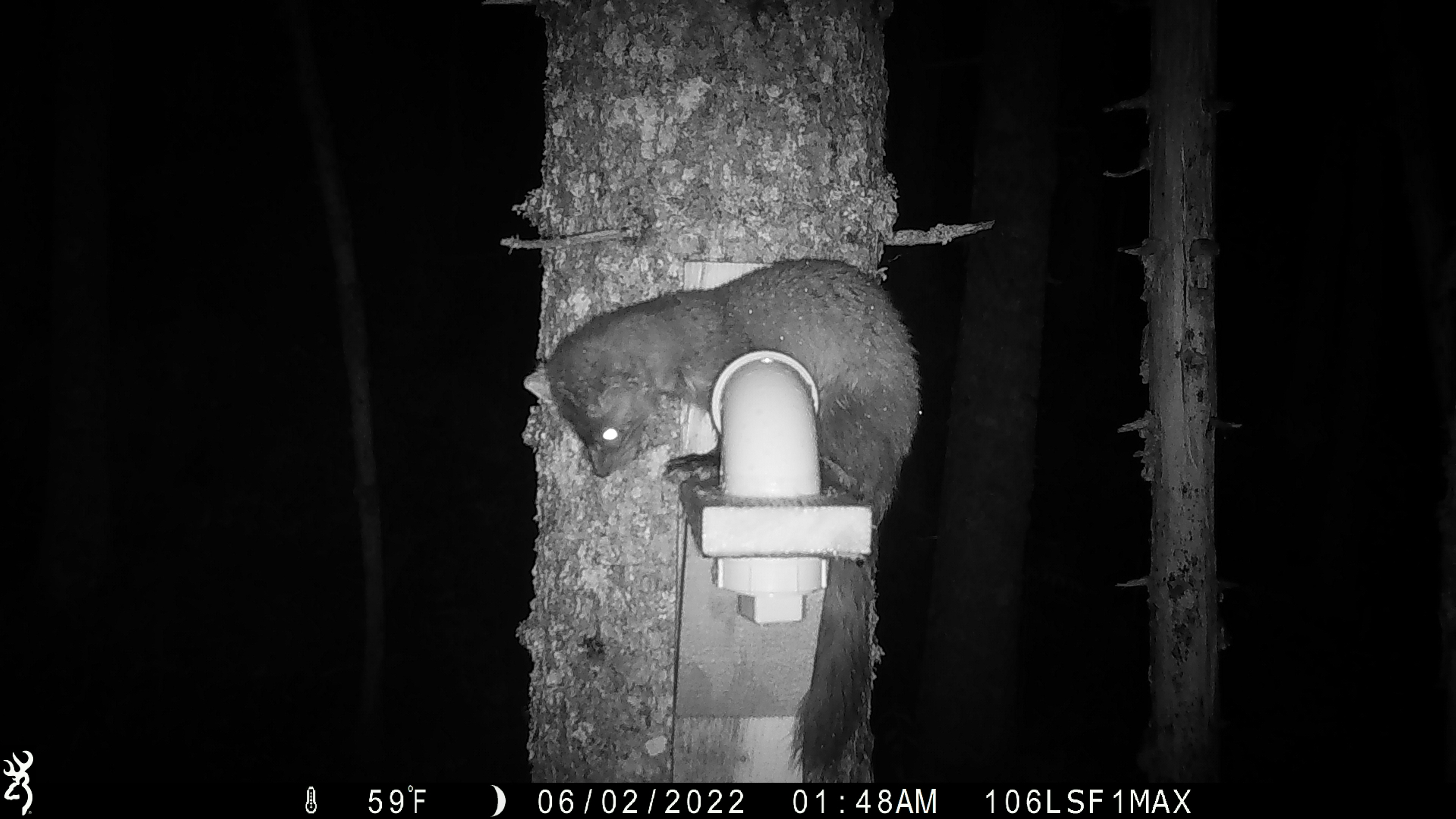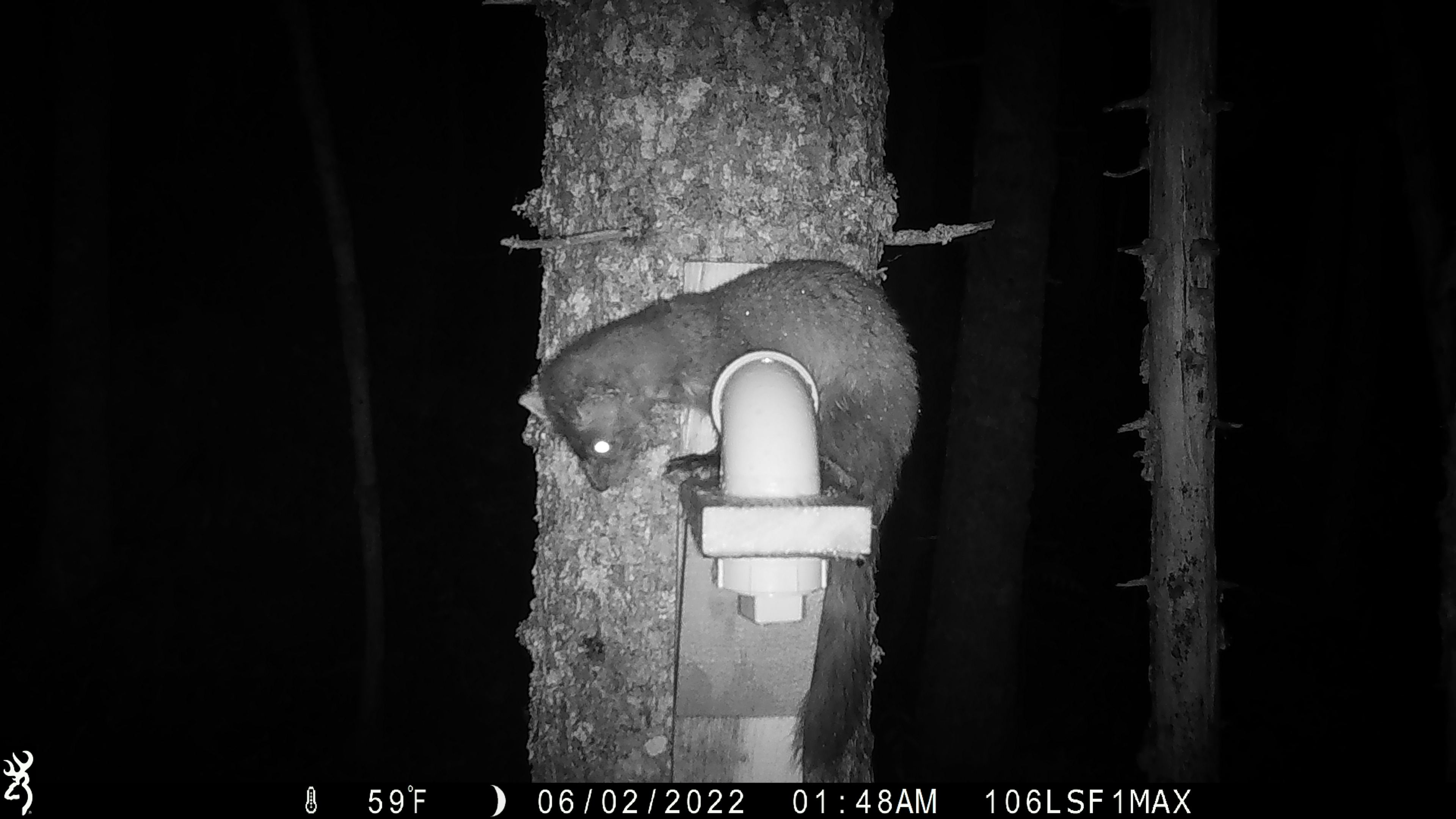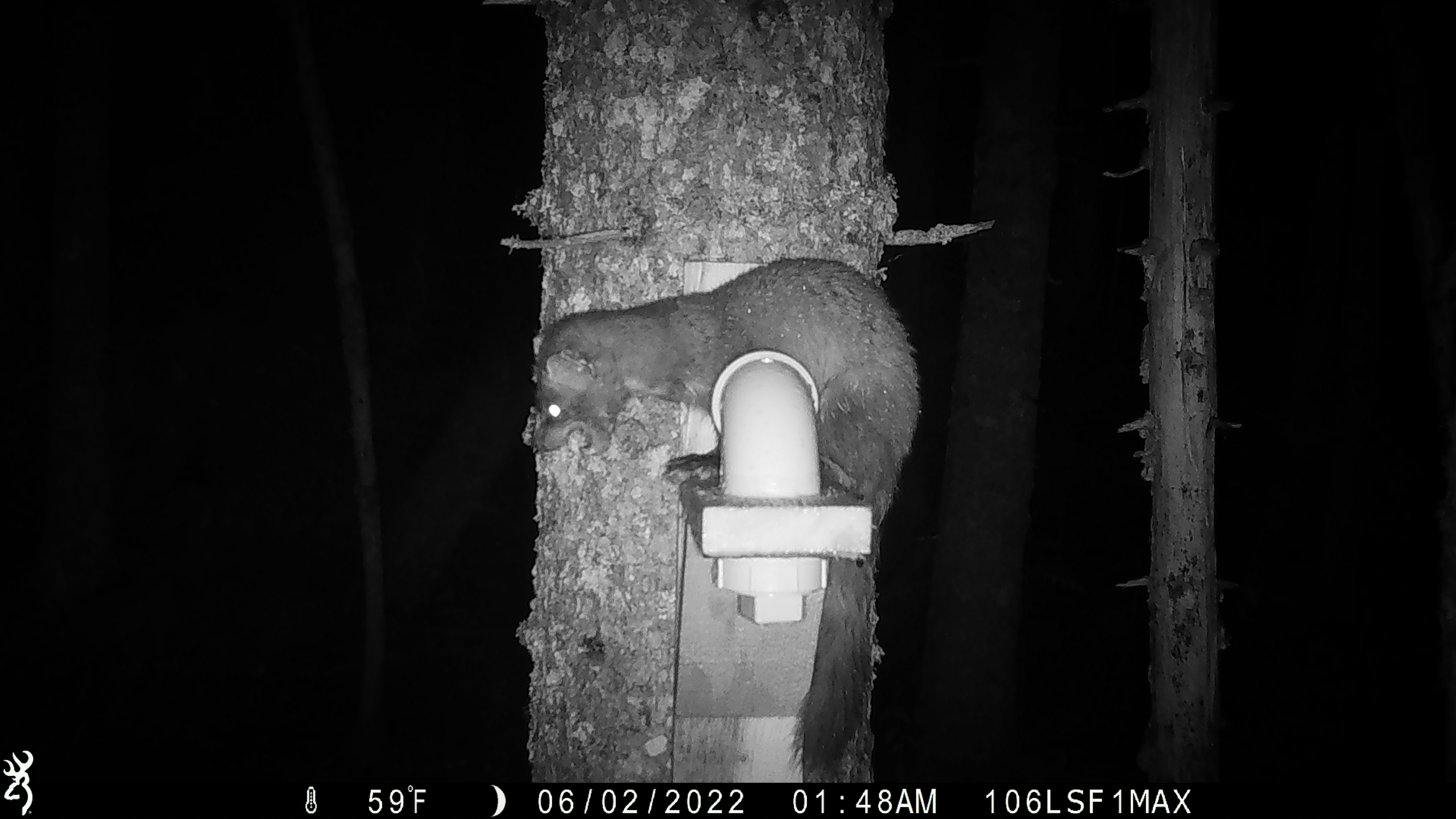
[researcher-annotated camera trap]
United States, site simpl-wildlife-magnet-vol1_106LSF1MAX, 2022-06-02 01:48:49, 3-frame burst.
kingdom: Animalia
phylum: Chordata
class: Mammalia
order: Carnivora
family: Mustelidae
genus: Martes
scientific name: Martes americana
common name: american marten